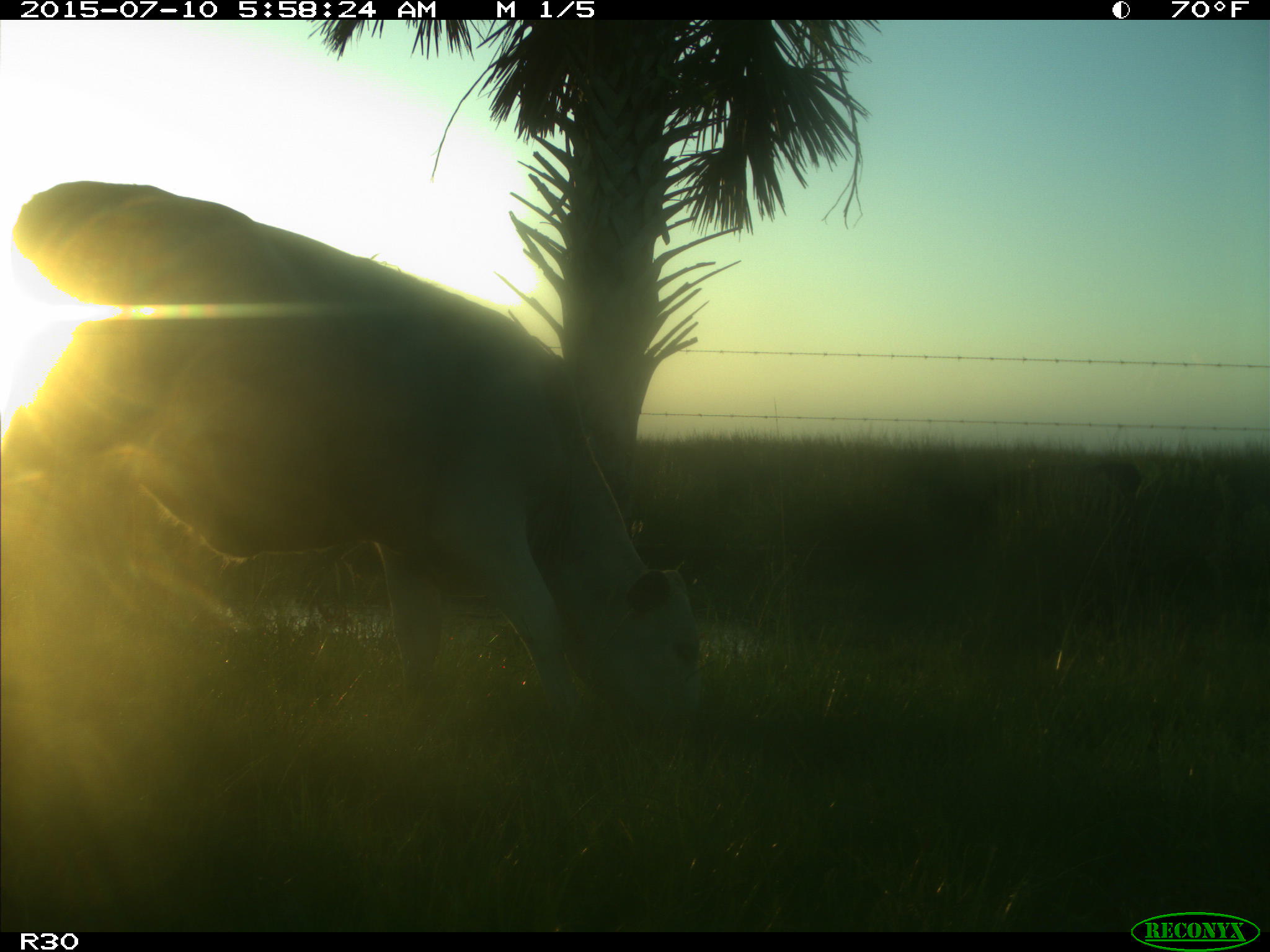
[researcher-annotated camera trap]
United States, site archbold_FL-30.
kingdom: Animalia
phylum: Chordata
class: Mammalia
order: Artiodactyla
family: Bovidae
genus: Bos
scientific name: Bos taurus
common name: domestic cow